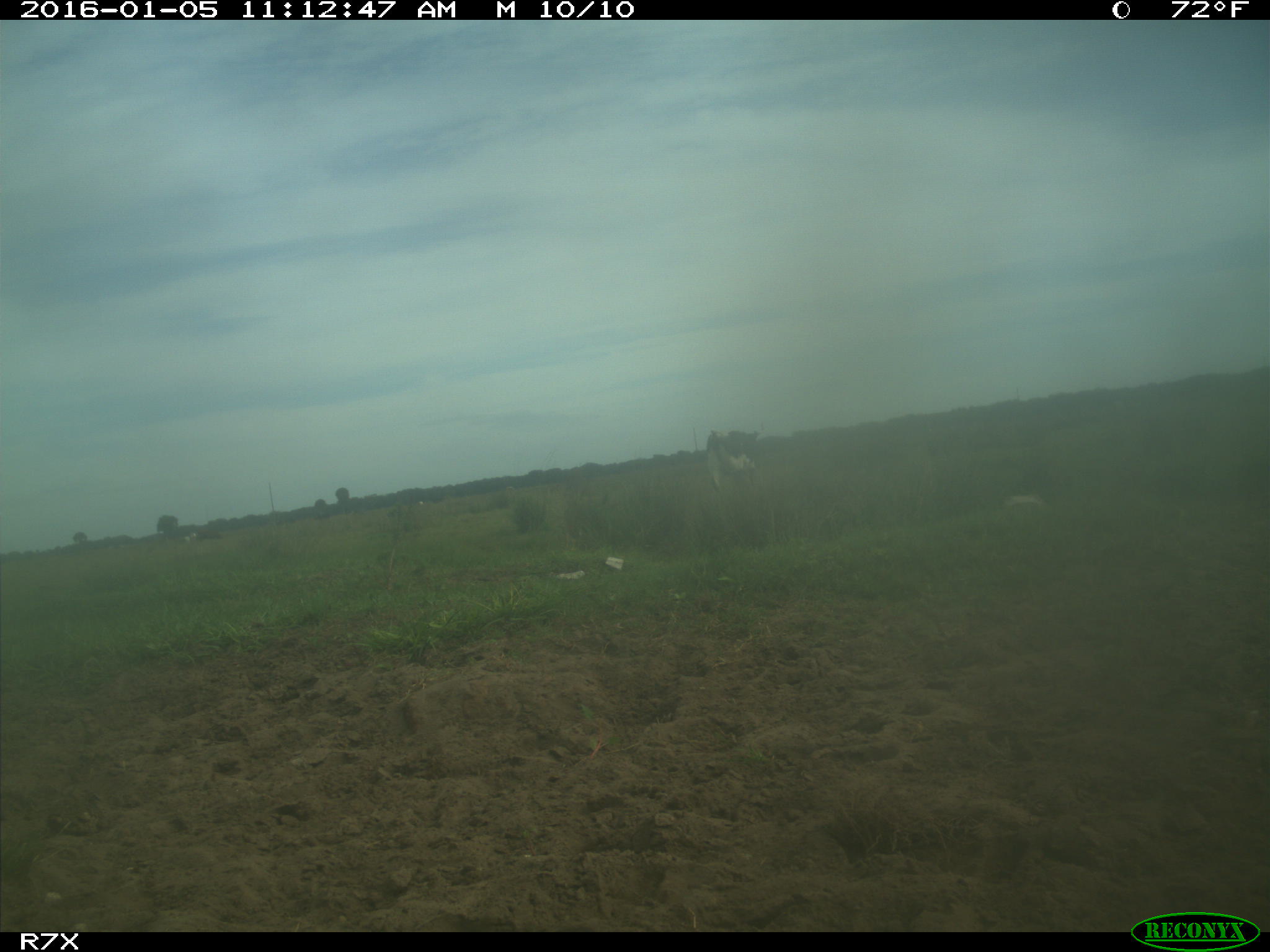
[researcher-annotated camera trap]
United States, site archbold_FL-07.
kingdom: Animalia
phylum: Chordata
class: Mammalia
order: Artiodactyla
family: Bovidae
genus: Bos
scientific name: Bos taurus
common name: domestic cow